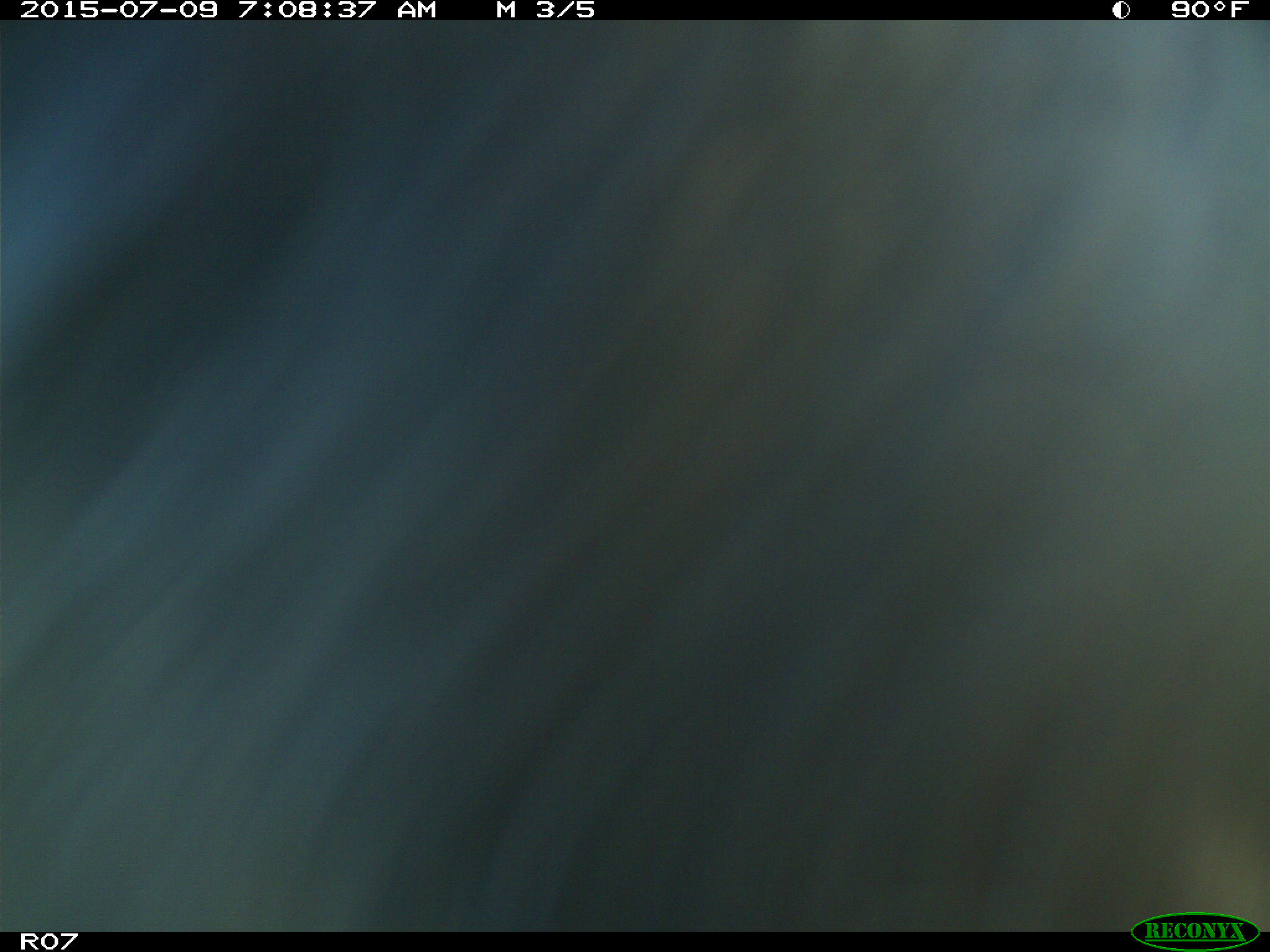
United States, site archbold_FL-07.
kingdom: Animalia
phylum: Chordata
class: Mammalia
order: Artiodactyla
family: Bovidae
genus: Bos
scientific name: Bos taurus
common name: domestic cow